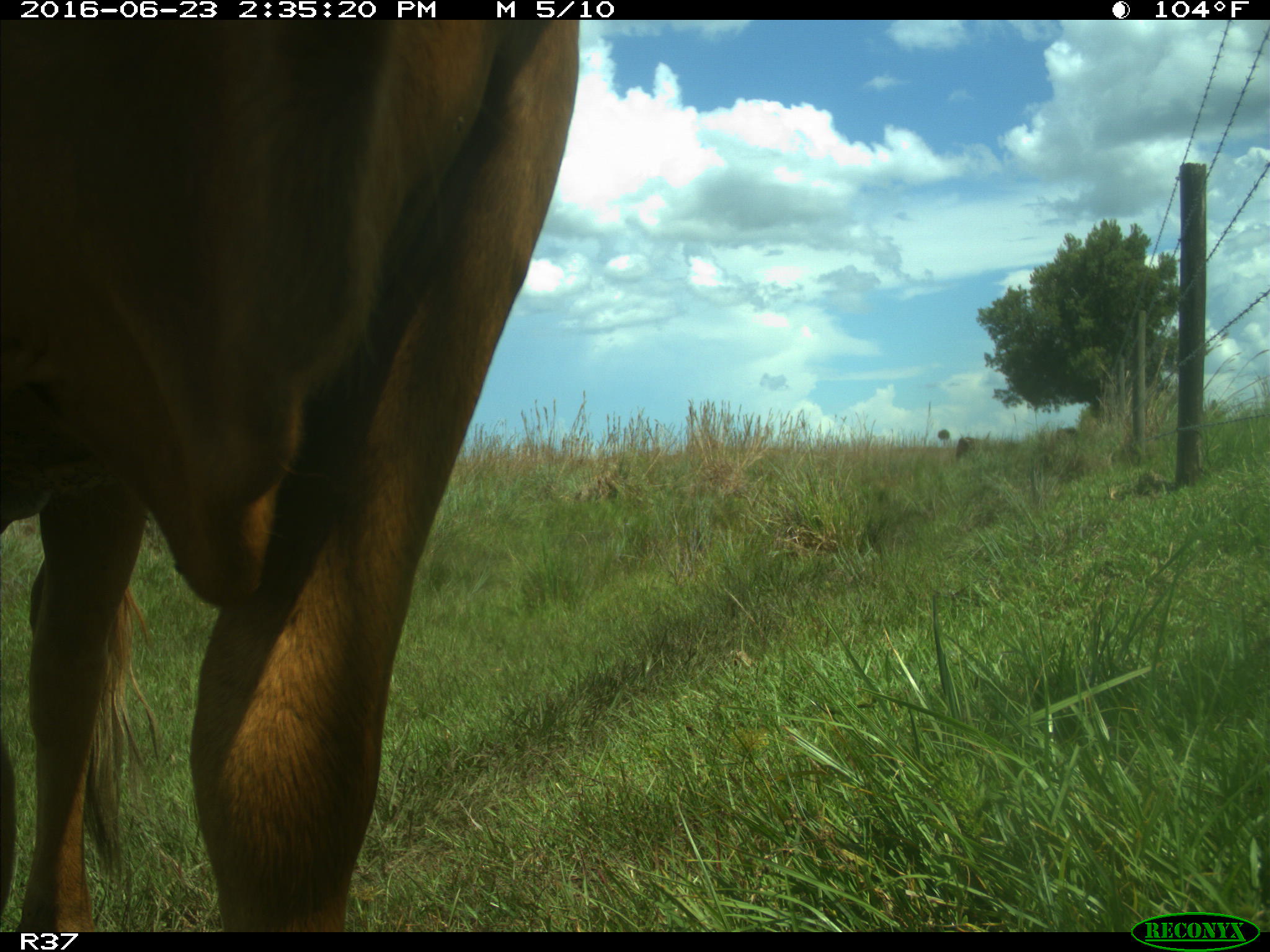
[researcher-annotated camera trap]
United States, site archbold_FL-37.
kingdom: Animalia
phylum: Chordata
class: Mammalia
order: Artiodactyla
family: Bovidae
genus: Bos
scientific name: Bos taurus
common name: domestic cow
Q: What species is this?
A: Bos taurus (domestic cow).